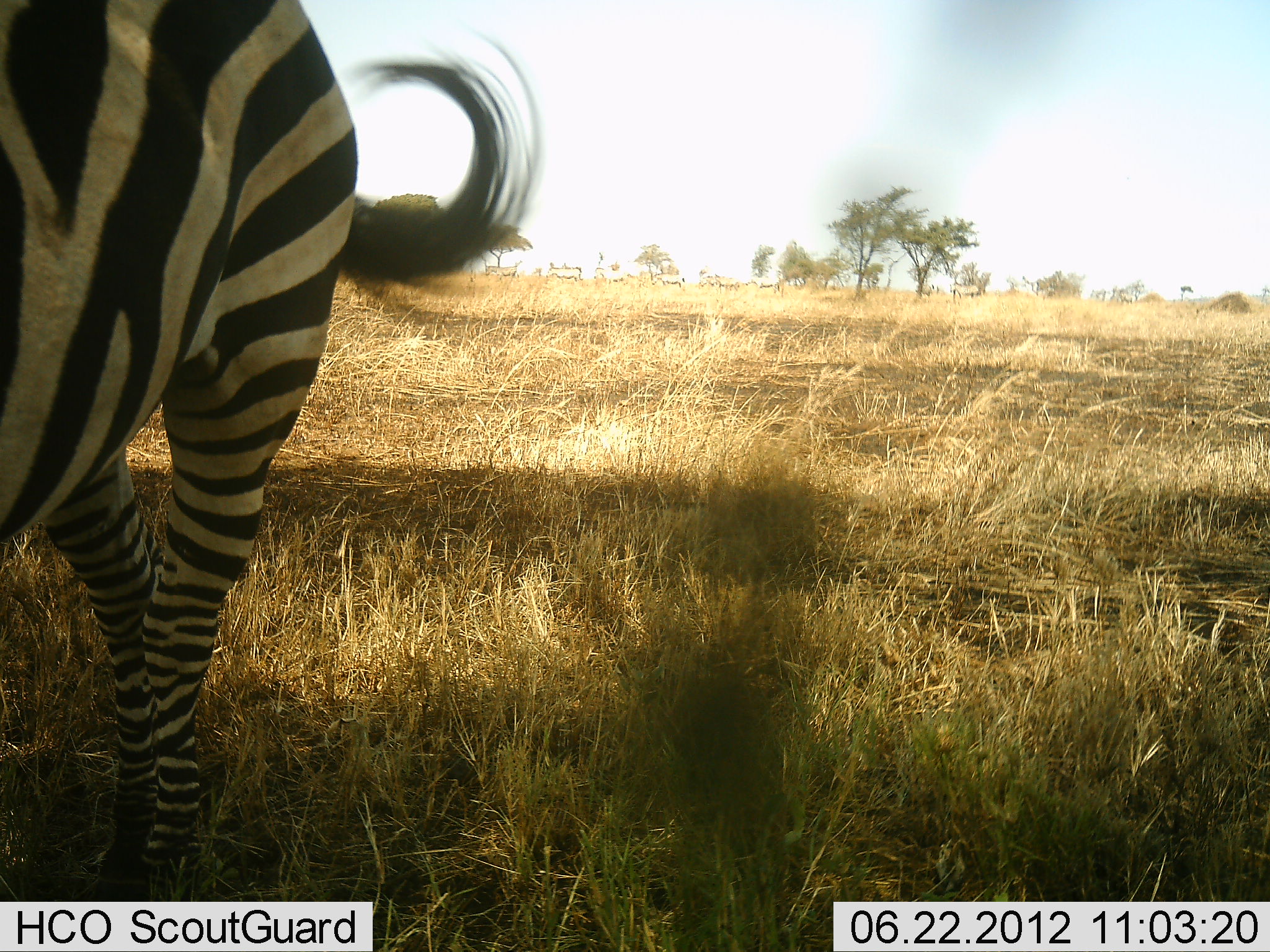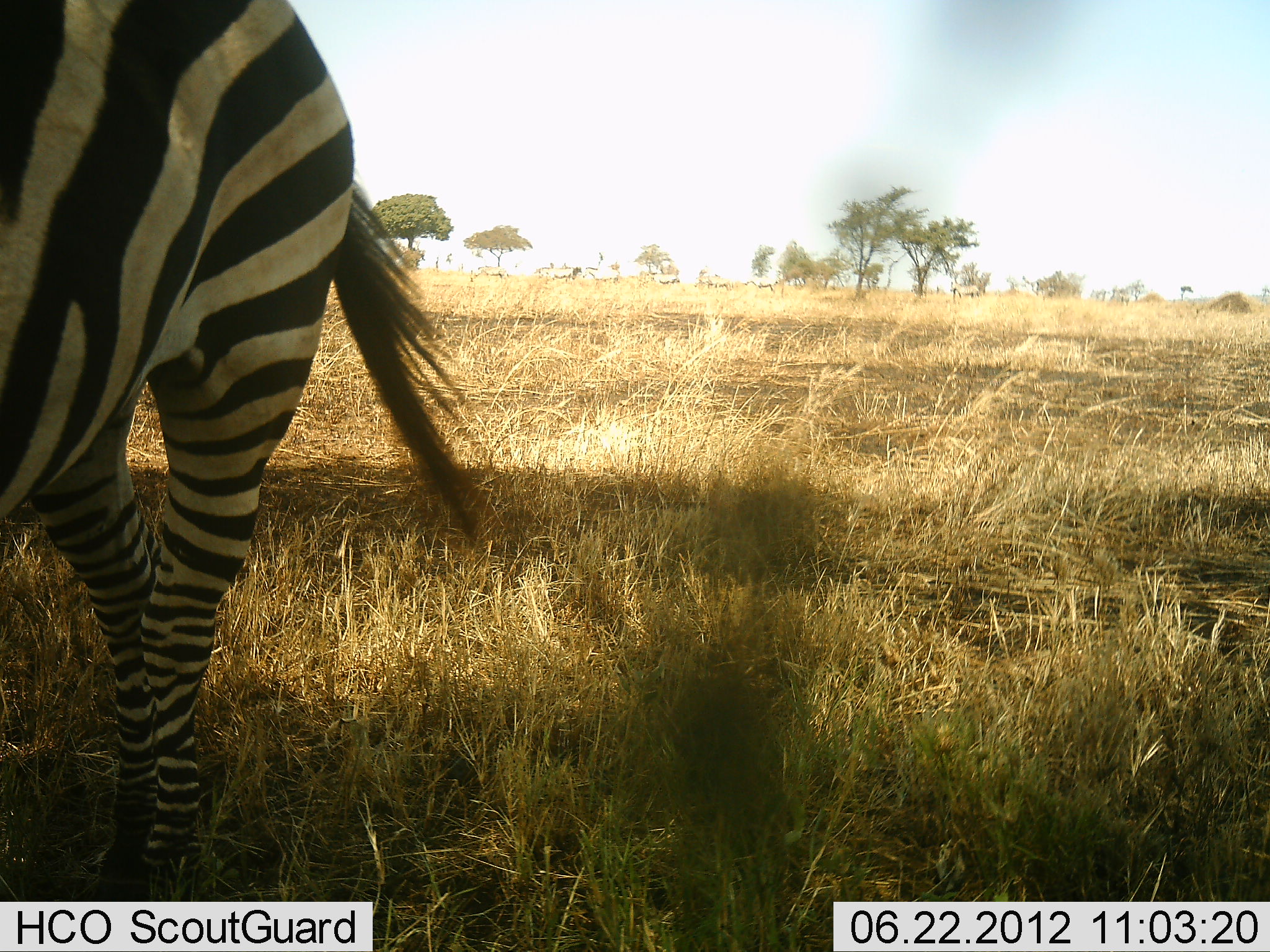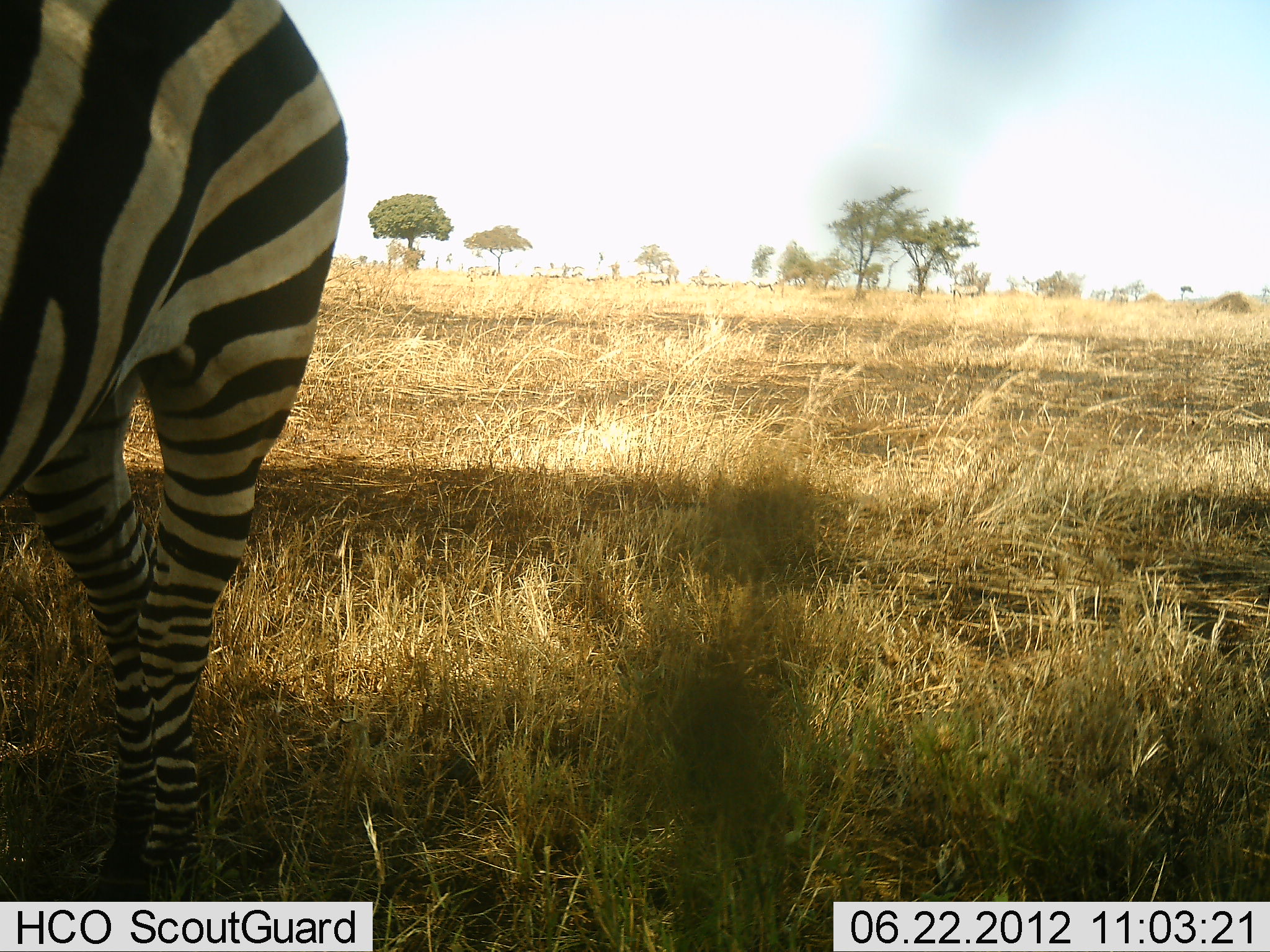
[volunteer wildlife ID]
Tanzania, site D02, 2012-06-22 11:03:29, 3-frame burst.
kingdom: Animalia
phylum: Chordata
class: Mammalia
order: Perissodactyla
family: Equidae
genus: Equus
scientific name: Equus quagga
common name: plains zebra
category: zebra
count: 1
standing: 80%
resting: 0%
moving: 30%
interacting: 0%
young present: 0%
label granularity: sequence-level